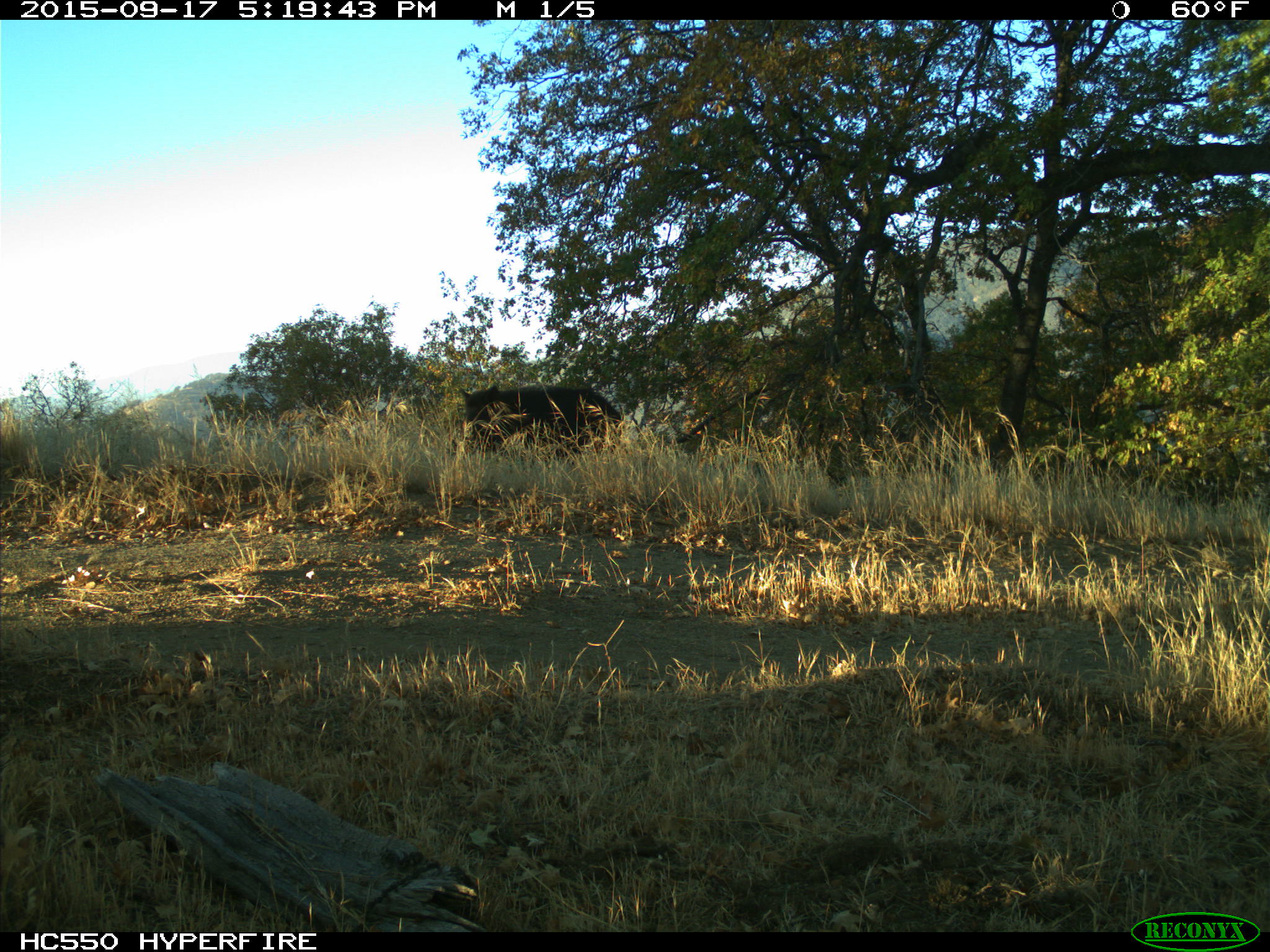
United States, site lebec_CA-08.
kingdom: Animalia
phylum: Chordata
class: Mammalia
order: Artiodactyla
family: Suidae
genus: Sus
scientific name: Sus scrofa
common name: wild boar